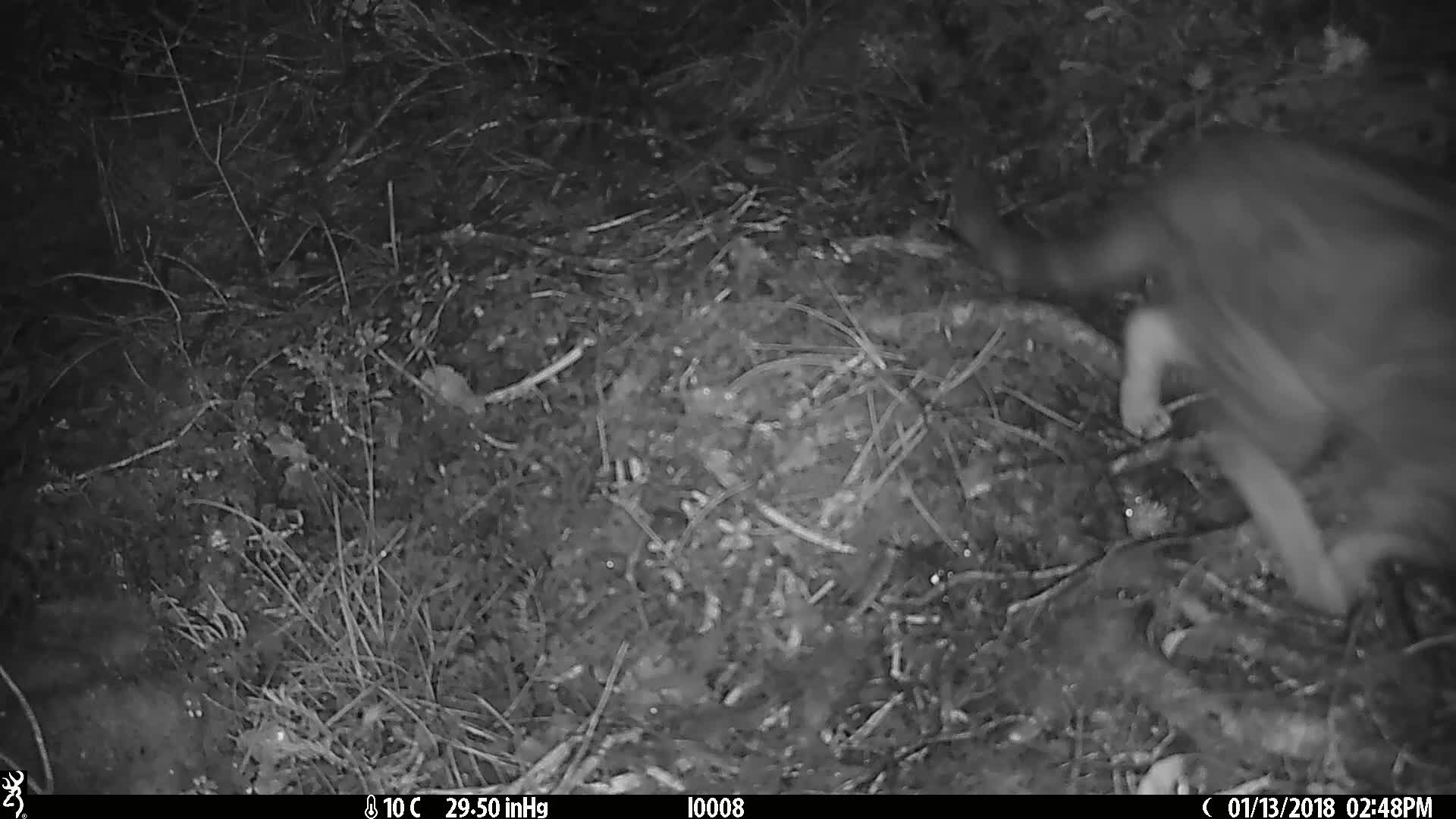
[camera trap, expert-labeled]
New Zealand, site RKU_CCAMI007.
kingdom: Animalia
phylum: Chordata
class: Mammalia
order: Carnivora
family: Felidae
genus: Felis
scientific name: Felis catus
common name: domestic cat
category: cat